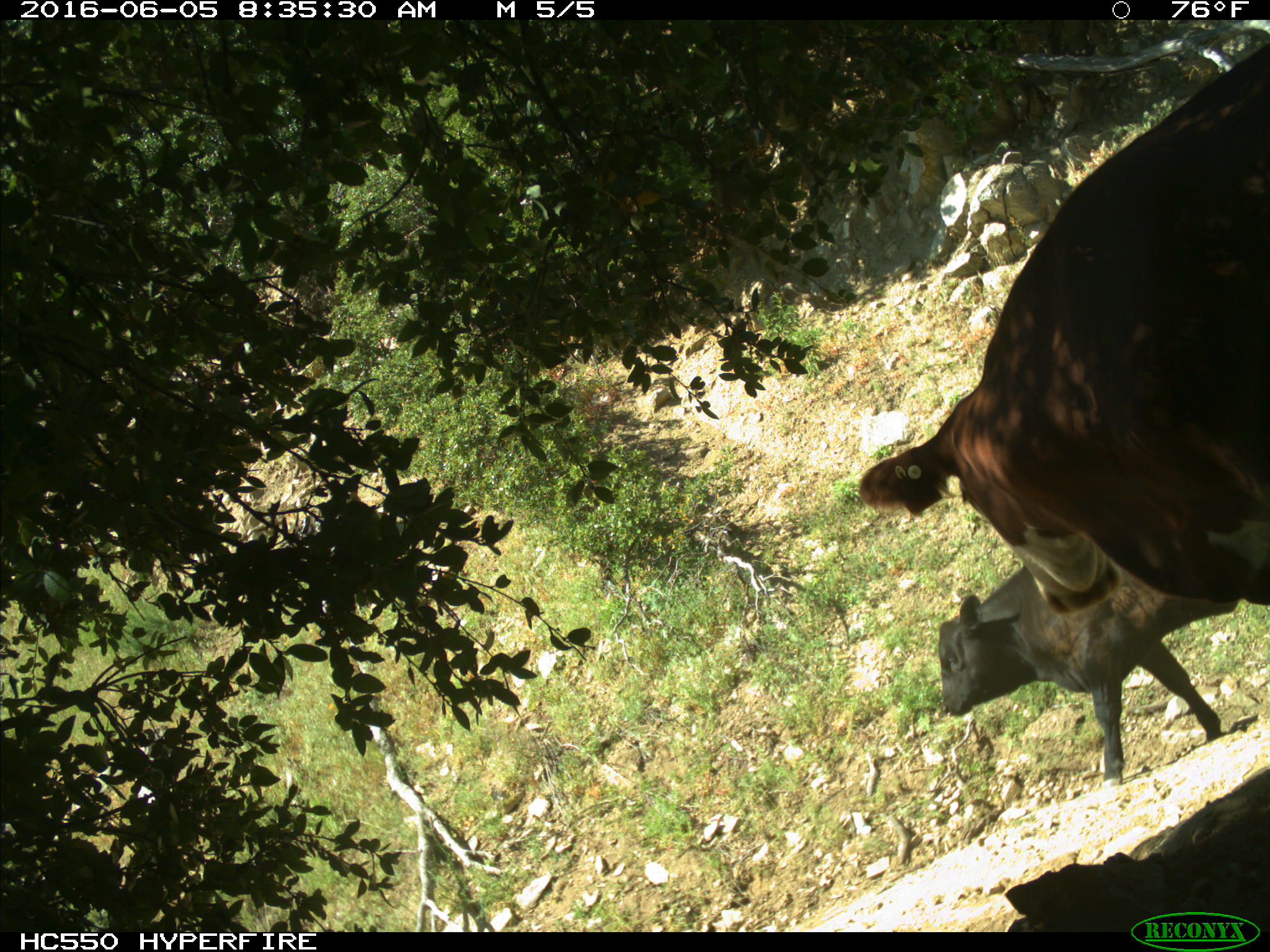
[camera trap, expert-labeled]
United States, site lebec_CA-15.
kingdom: Animalia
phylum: Chordata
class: Mammalia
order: Artiodactyla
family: Bovidae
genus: Bos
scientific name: Bos taurus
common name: domestic cow